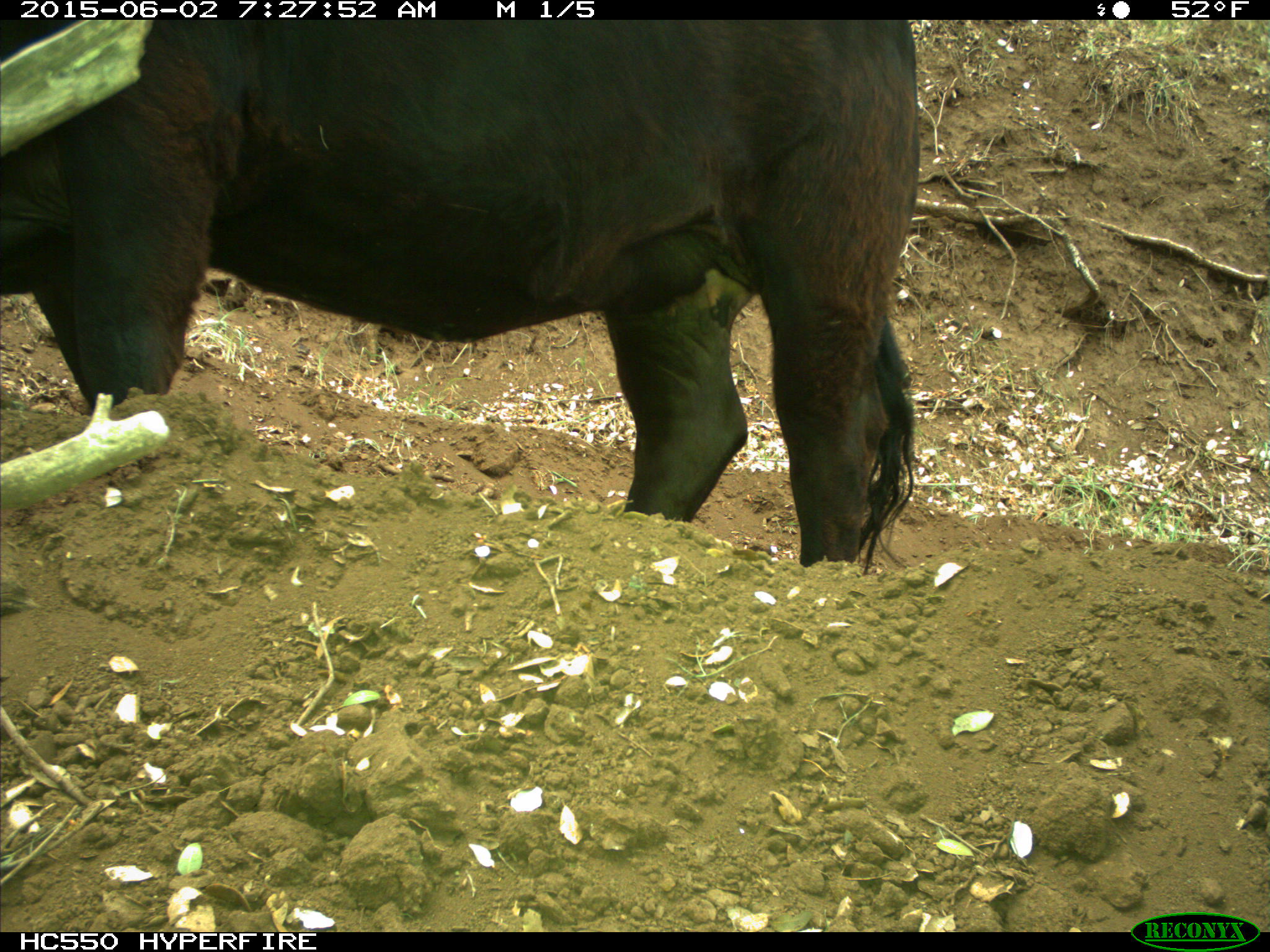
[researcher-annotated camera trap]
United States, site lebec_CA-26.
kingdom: Animalia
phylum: Chordata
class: Mammalia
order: Artiodactyla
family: Bovidae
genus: Bos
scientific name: Bos taurus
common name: domestic cow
Bos taurus (domestic cow).